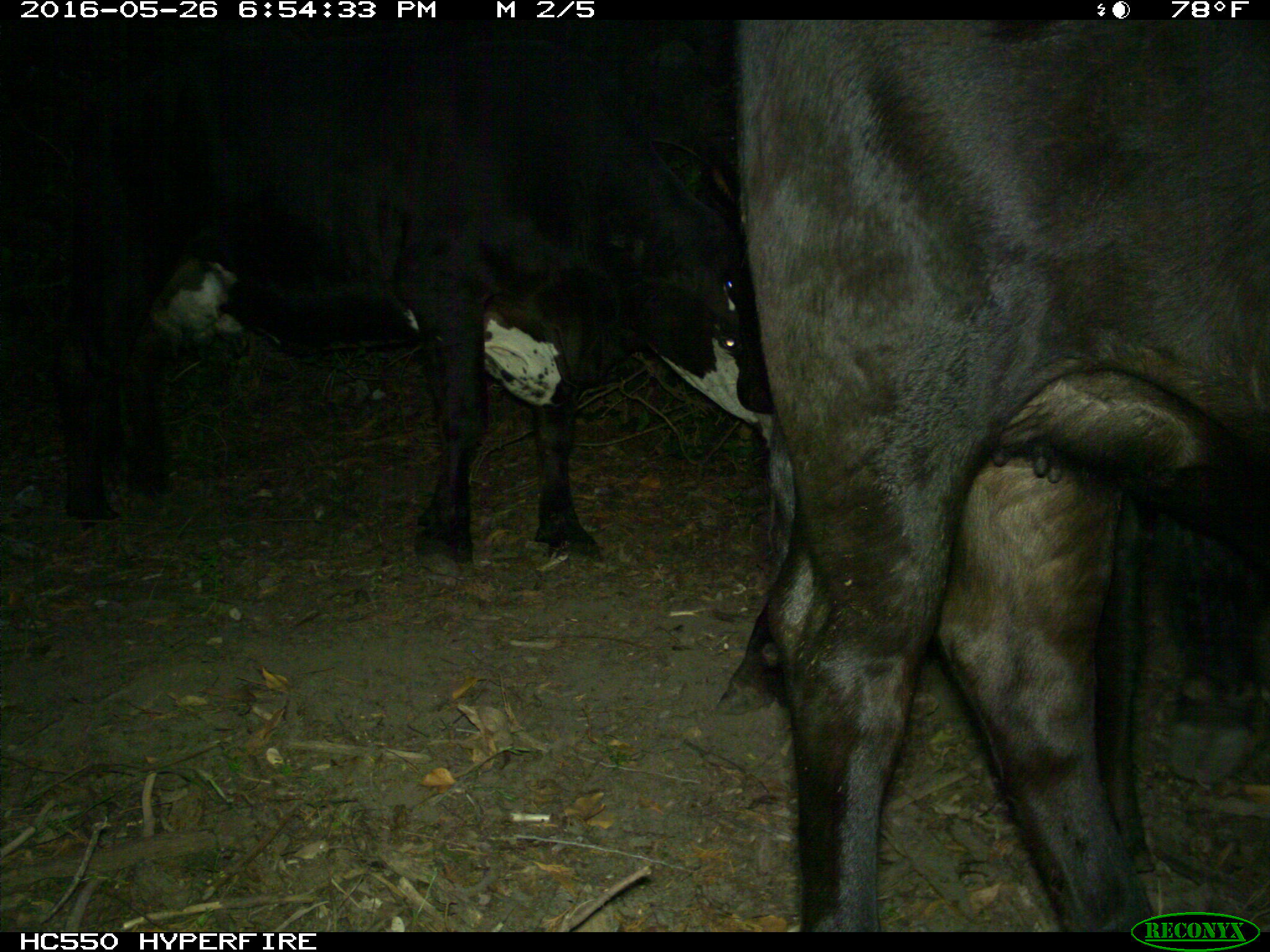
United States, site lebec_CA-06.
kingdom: Animalia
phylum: Chordata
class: Mammalia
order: Artiodactyla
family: Bovidae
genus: Bos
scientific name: Bos taurus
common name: domestic cow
Bos taurus (domestic cow).